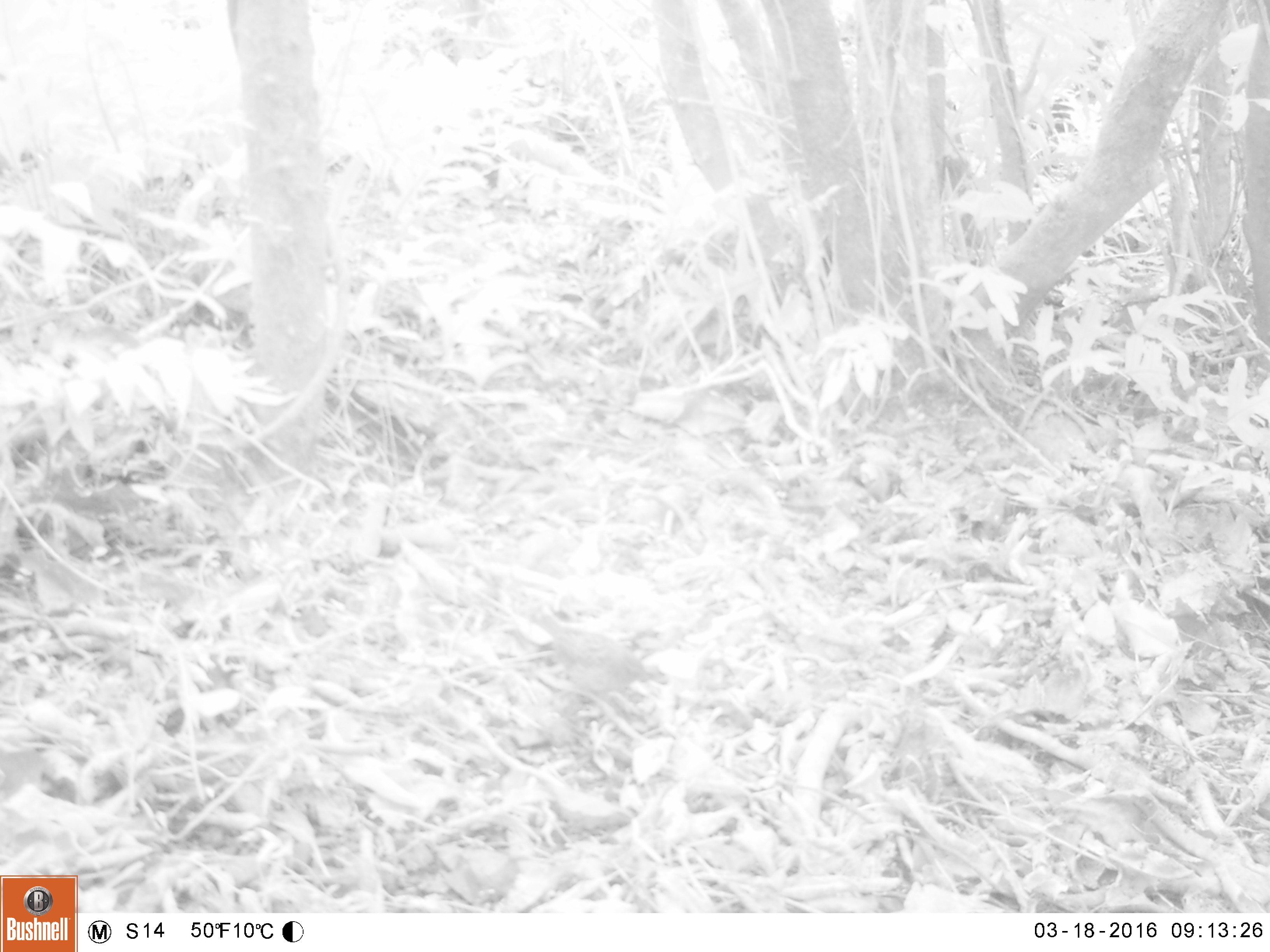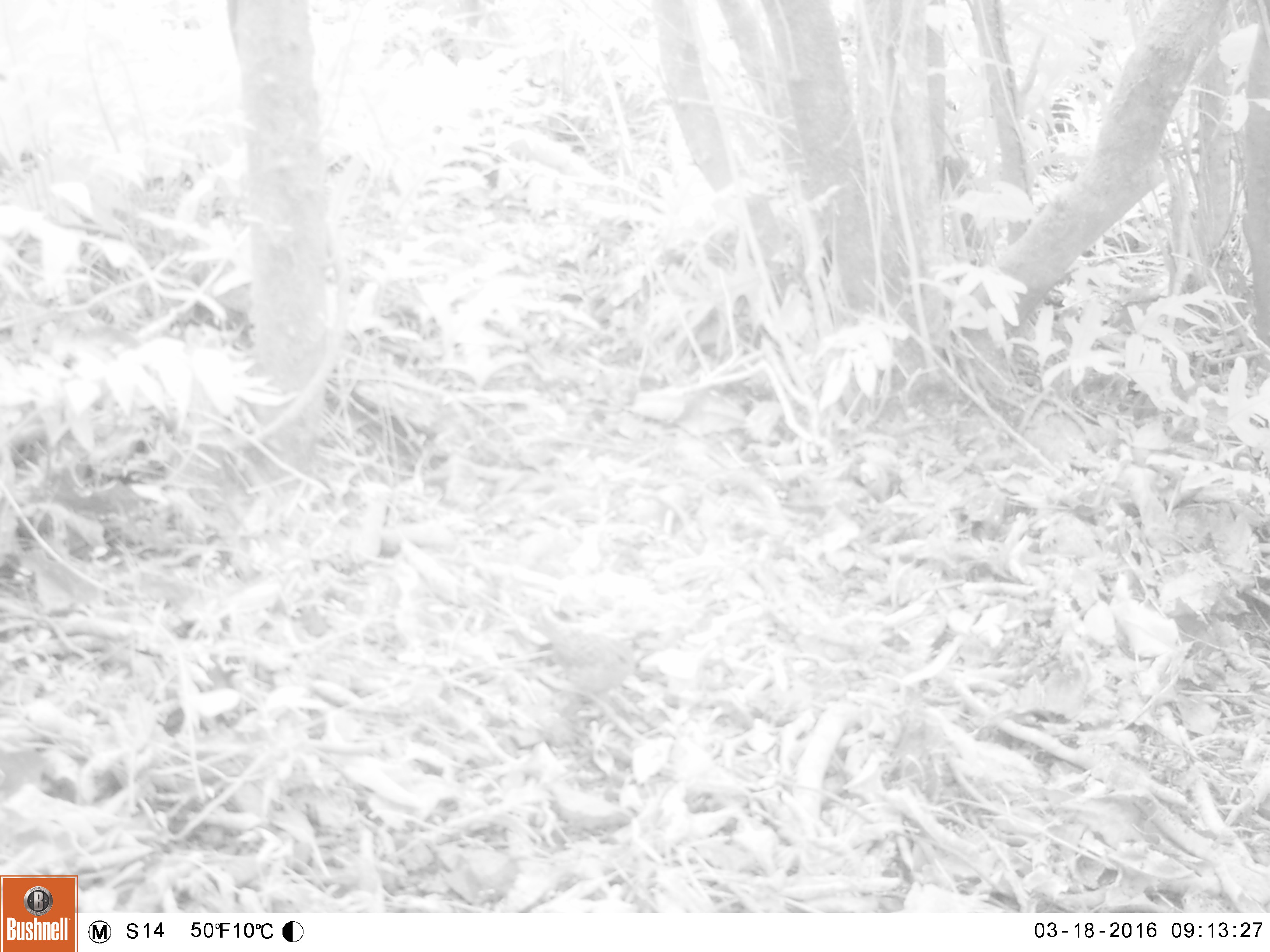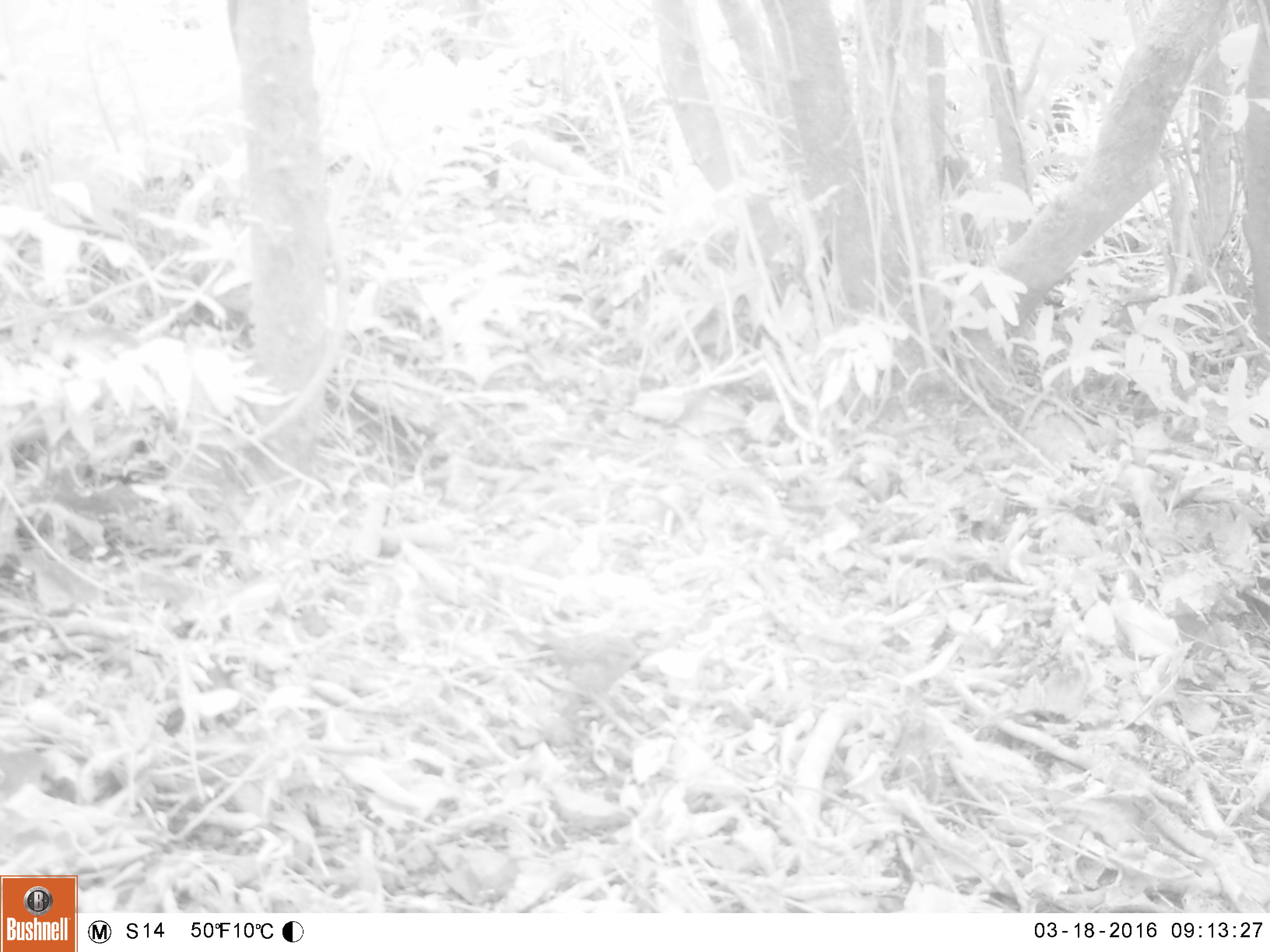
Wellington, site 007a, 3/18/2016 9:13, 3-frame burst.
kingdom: Animalia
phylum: Chordata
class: Aves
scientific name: Aves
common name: bird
Bird (Aves).